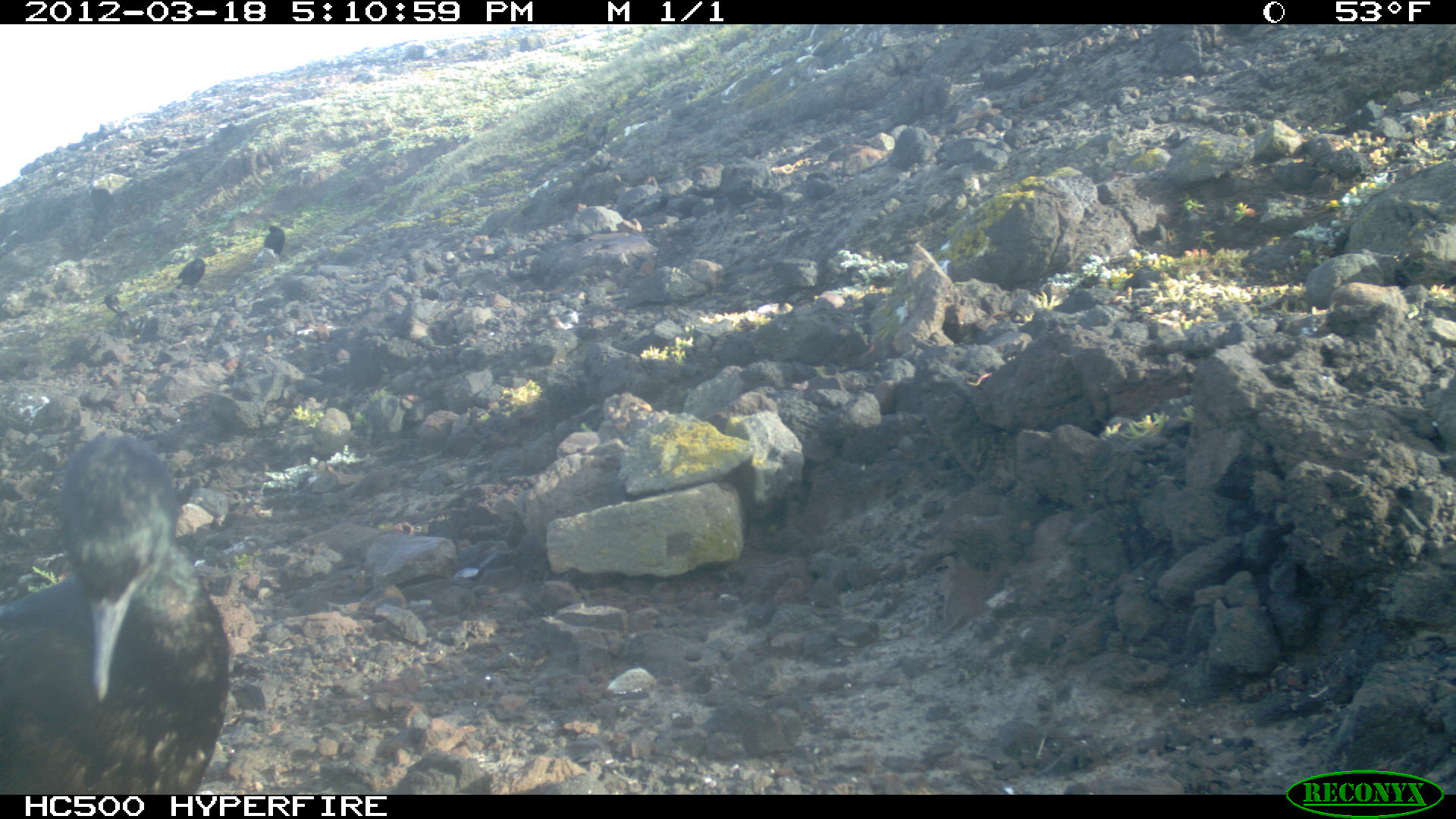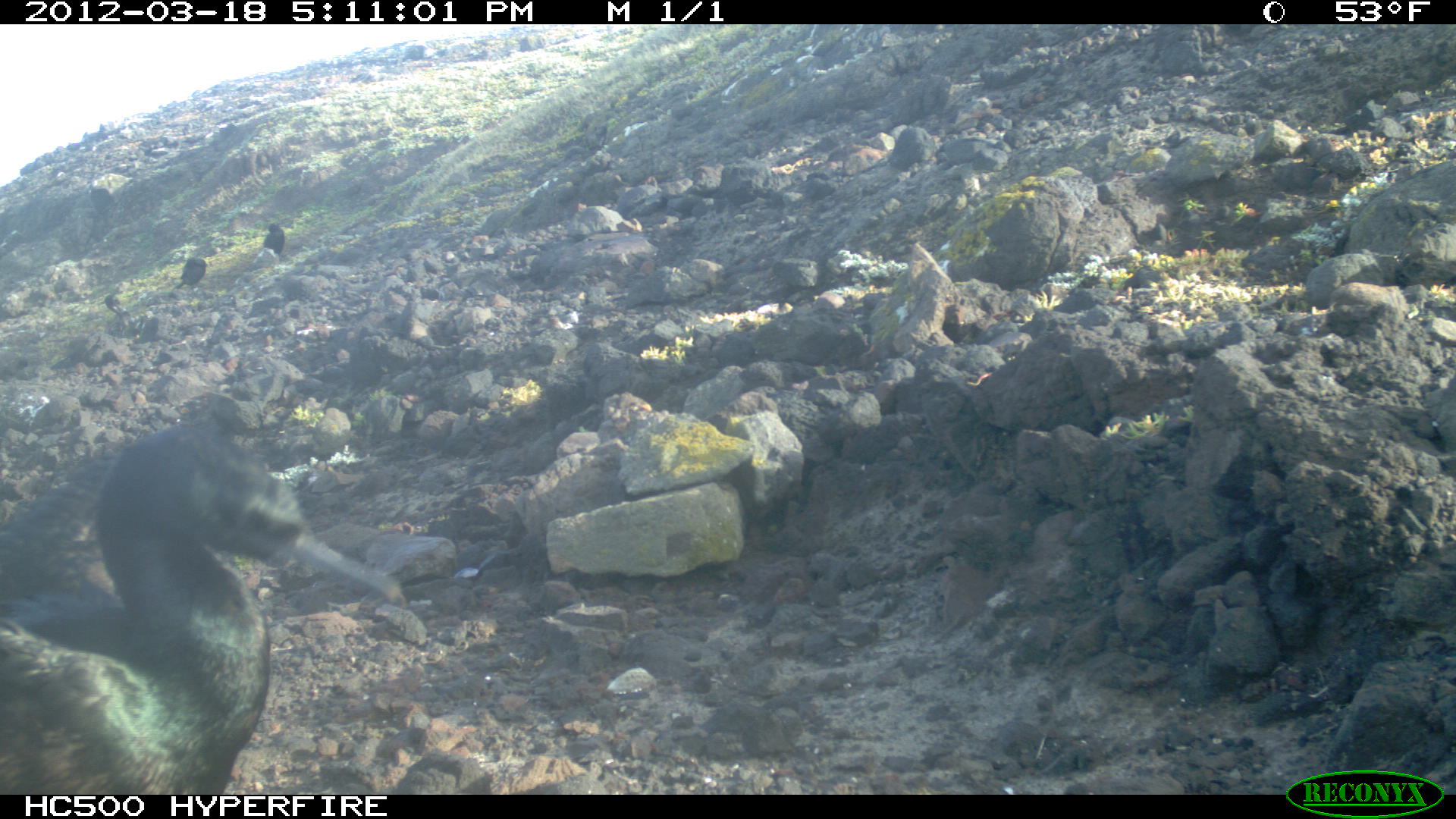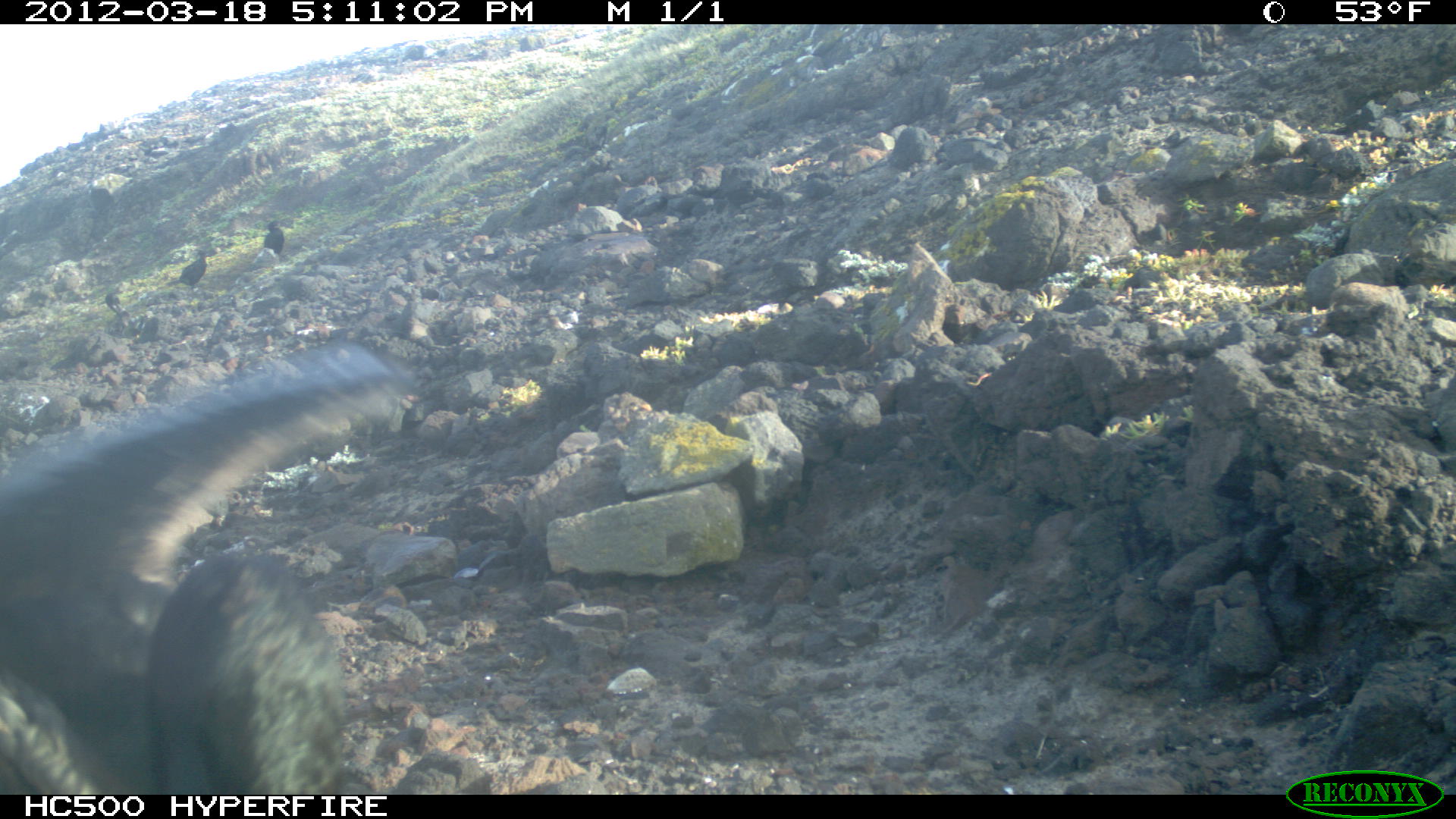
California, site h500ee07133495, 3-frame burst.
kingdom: Animalia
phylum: Chordata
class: Aves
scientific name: Aves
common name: bird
Bird (Aves).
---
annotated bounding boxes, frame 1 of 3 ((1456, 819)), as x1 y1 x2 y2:
bird: 0 430 231 794; 173 257 205 286; 103 293 130 322; 264 225 284 253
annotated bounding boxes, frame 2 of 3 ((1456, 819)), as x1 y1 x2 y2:
bird: 0 423 406 794; 103 293 146 336; 170 255 206 290; 262 223 284 256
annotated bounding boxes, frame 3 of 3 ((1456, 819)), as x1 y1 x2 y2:
bird: 0 337 400 795; 164 247 207 285; 104 292 127 336; 262 220 284 253